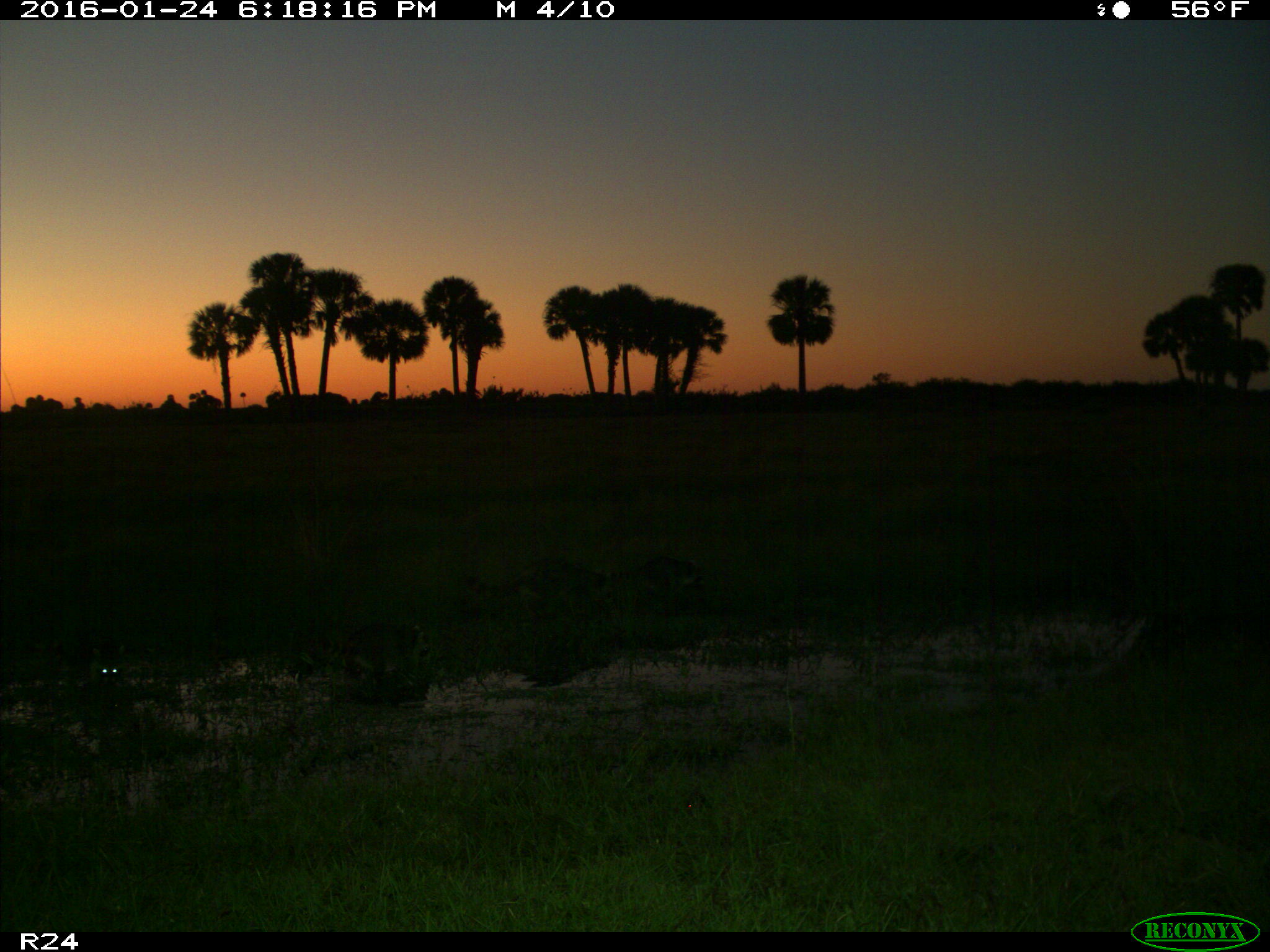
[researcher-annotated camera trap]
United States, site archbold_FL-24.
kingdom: Animalia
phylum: Chordata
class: Mammalia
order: Carnivora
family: Procyonidae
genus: Procyon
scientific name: Procyon lotor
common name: common raccoon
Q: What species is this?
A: Procyon lotor (common raccoon).